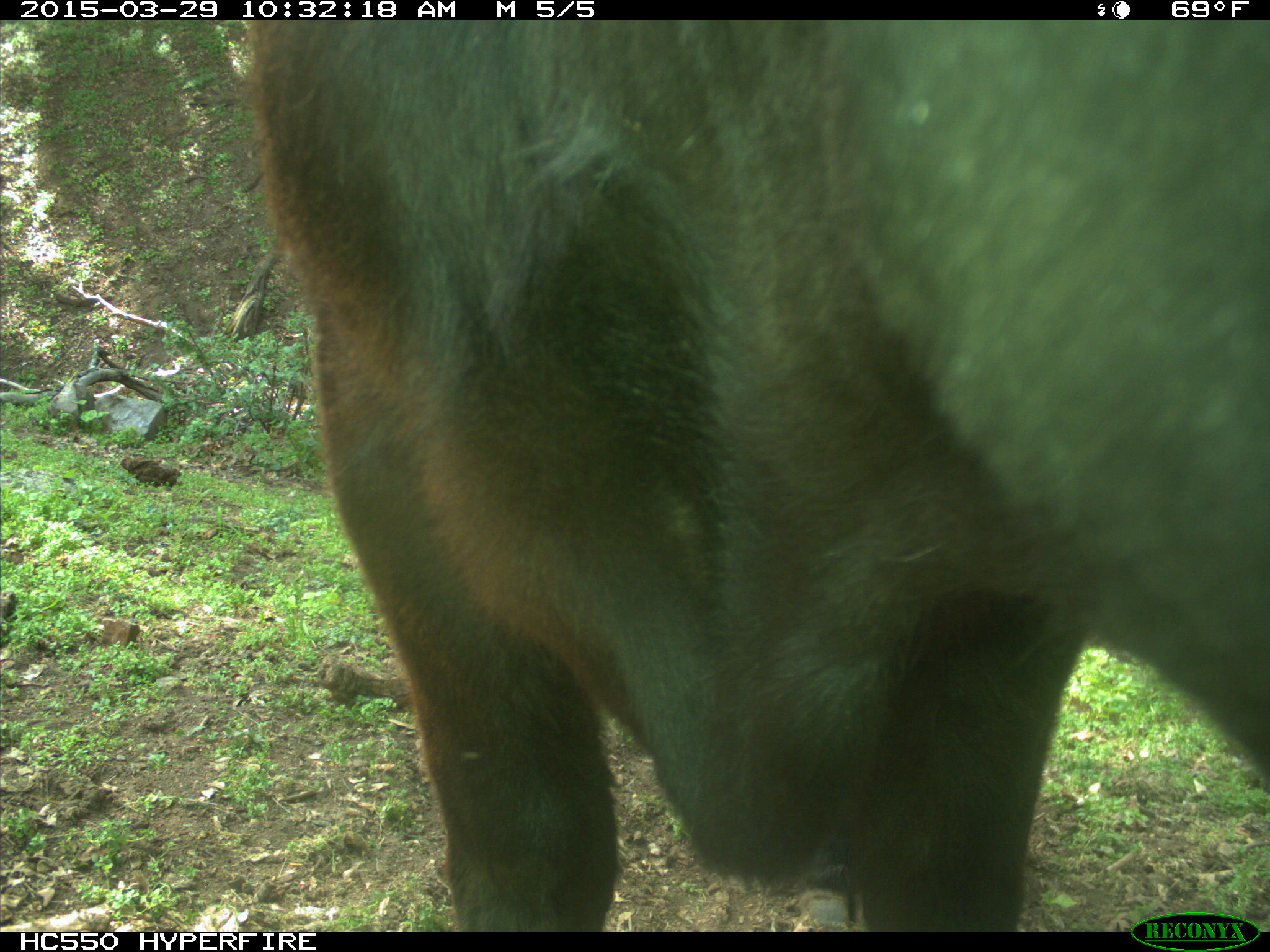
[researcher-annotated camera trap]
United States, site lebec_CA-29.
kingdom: Animalia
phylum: Chordata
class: Mammalia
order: Artiodactyla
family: Bovidae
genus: Bos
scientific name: Bos taurus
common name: domestic cow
Bos taurus (domestic cow).